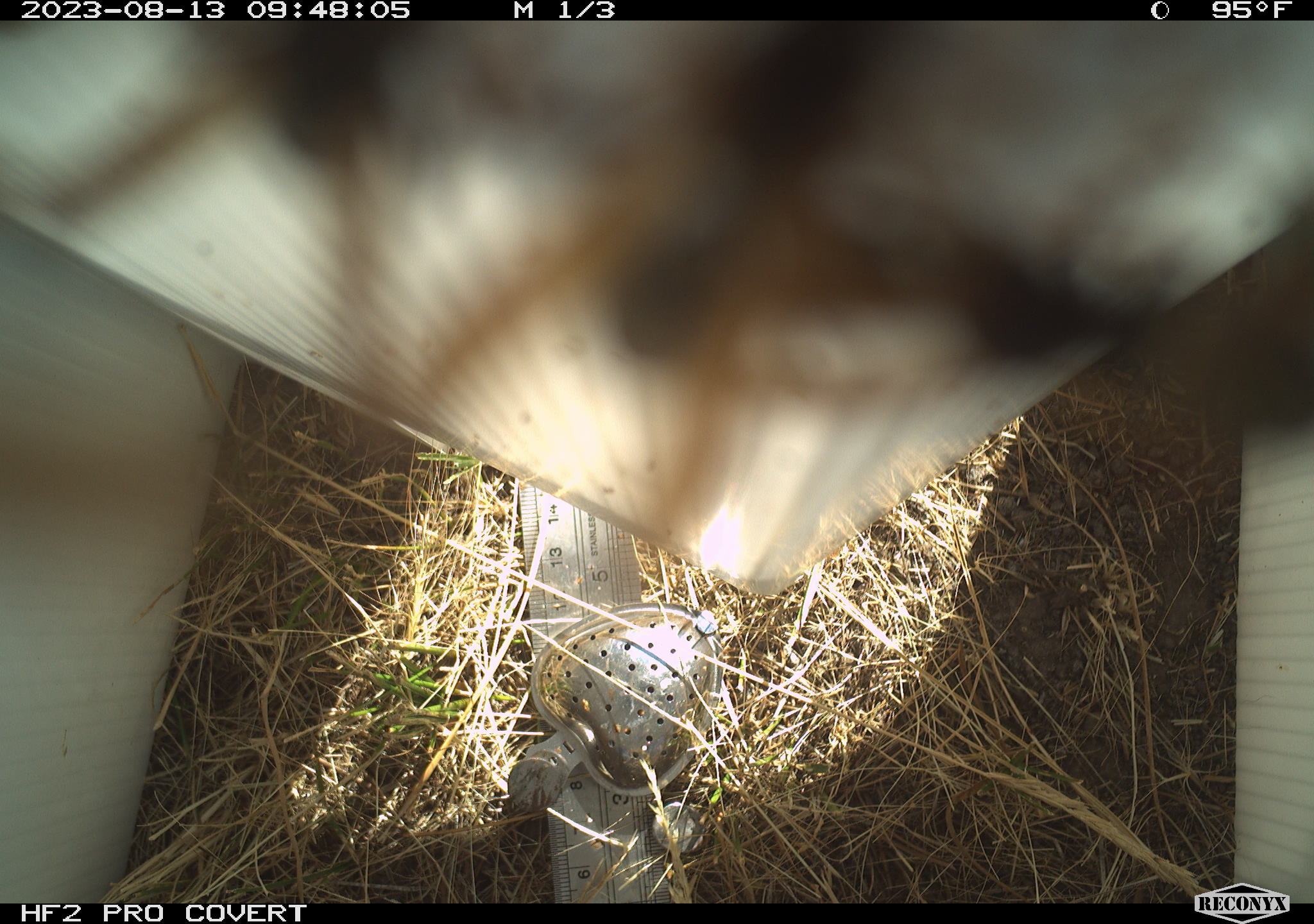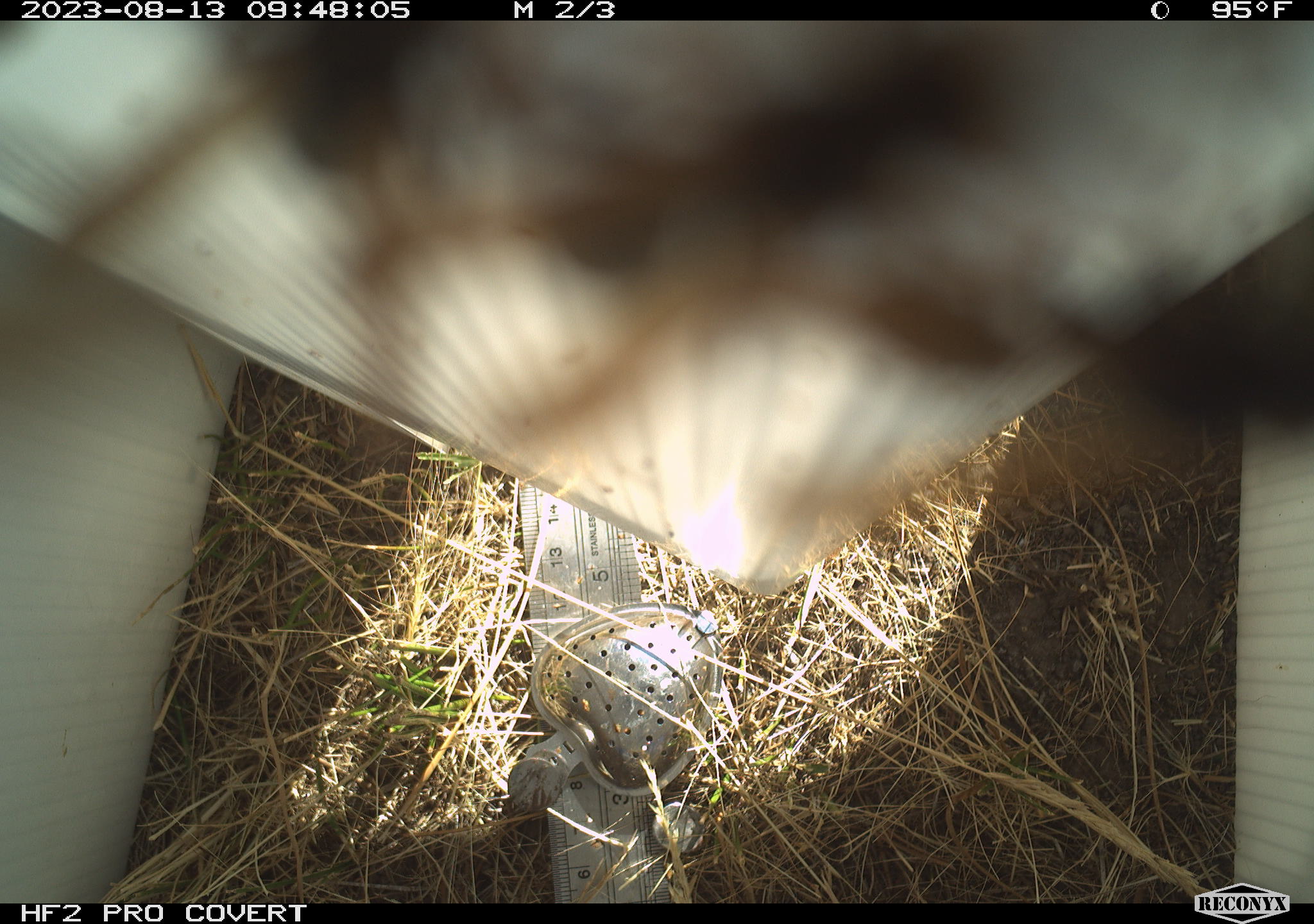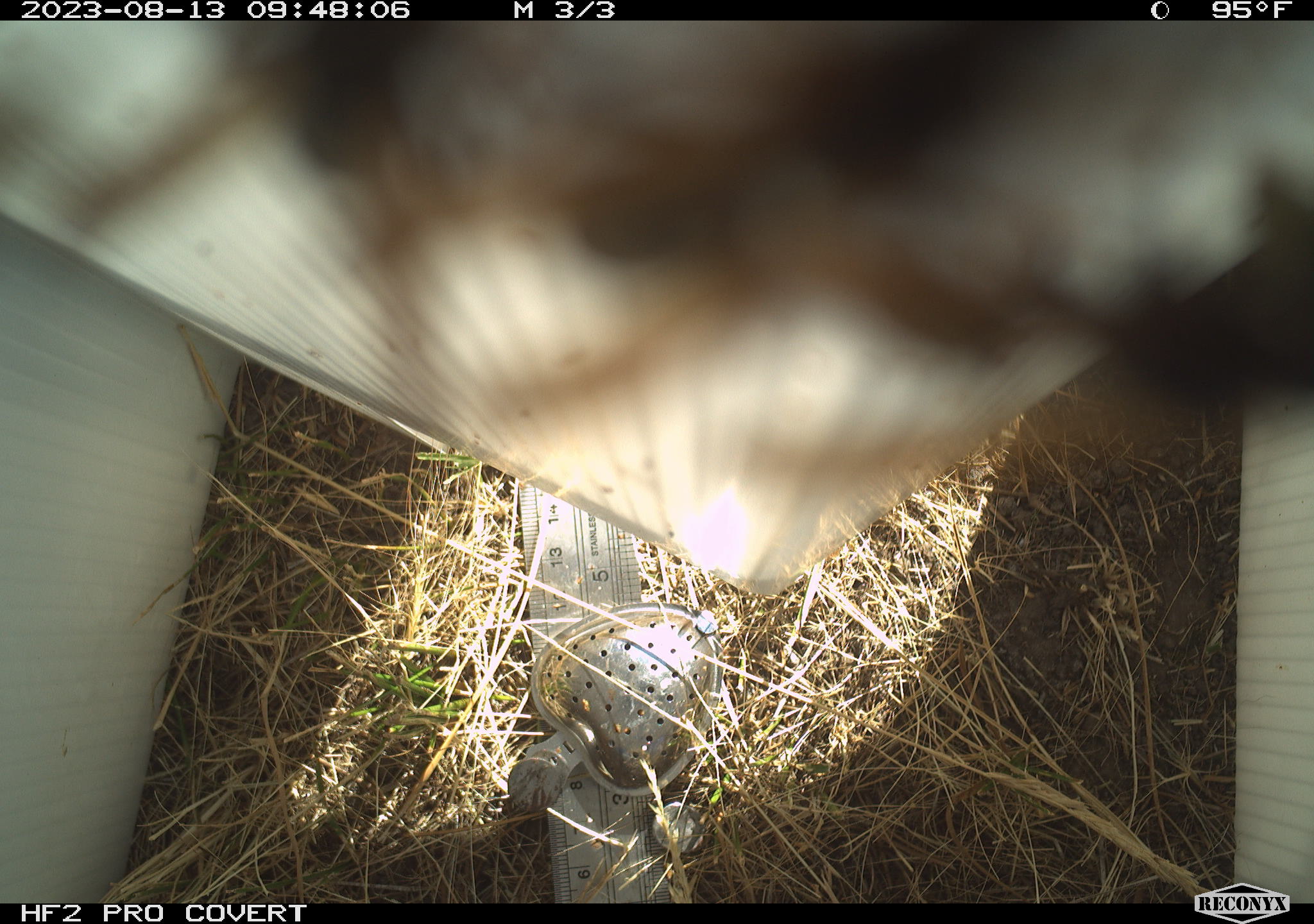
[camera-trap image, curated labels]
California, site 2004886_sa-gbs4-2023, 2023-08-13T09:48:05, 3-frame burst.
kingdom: Animalia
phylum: Arthropoda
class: Insecta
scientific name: Insecta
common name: insect